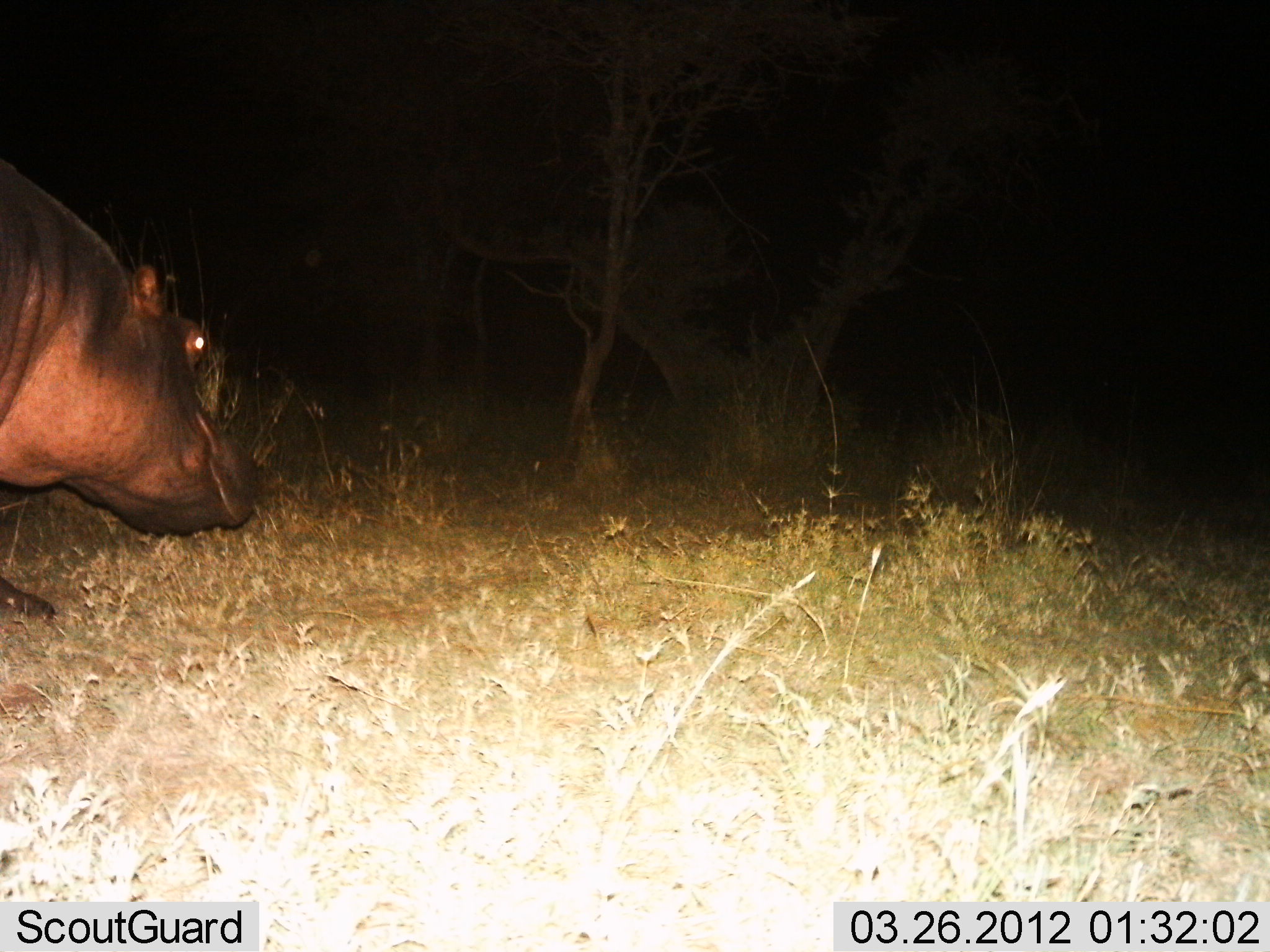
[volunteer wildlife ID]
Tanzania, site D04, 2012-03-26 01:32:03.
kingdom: Animalia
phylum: Chordata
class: Mammalia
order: Artiodactyla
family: Hippopotamidae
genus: Hippopotamus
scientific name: Hippopotamus amphibius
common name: hippopotamus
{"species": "hippopotamus (Hippopotamus amphibius)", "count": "1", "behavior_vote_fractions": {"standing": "18%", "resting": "0%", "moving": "77%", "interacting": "0%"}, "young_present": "0%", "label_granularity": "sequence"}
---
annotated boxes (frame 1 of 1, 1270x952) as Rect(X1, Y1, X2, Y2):
animal: Rect(0, 147, 267, 629)